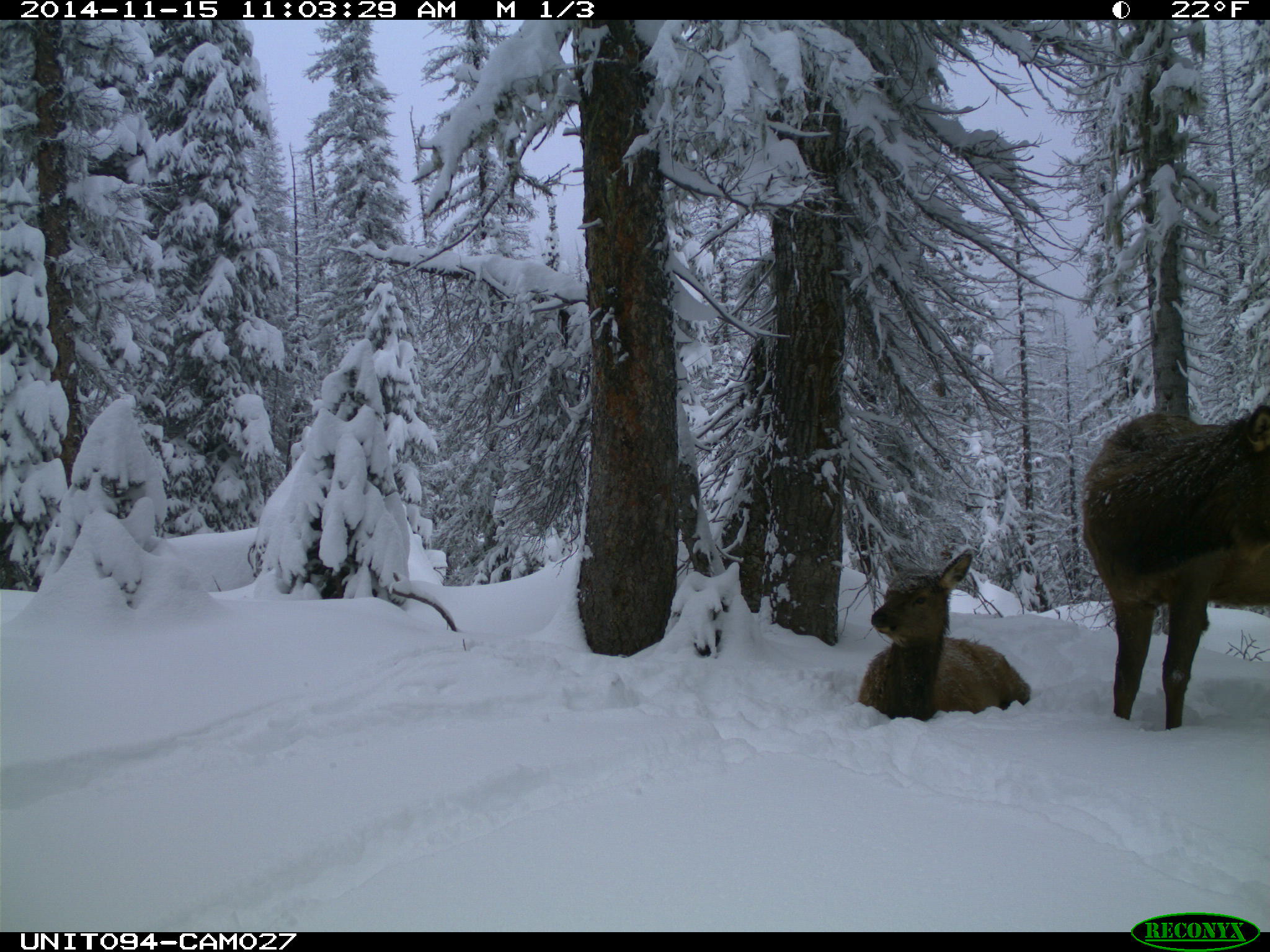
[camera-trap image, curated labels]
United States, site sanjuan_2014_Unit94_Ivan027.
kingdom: Animalia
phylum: Chordata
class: Mammalia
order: Artiodactyla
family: Cervidae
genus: Cervus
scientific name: Cervus elaphus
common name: red deer